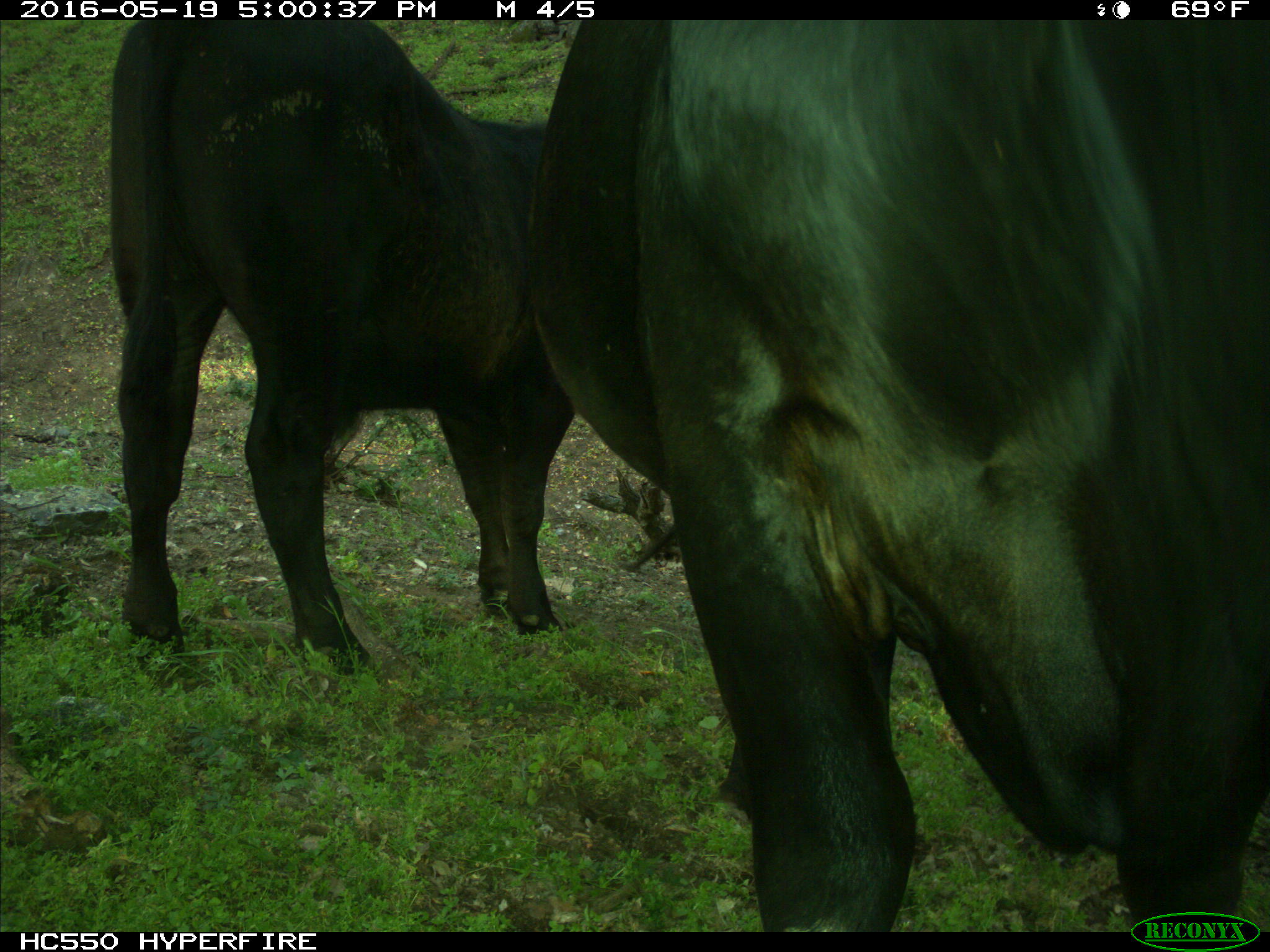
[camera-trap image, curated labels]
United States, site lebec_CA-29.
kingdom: Animalia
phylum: Chordata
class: Mammalia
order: Artiodactyla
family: Bovidae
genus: Bos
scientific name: Bos taurus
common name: domestic cow